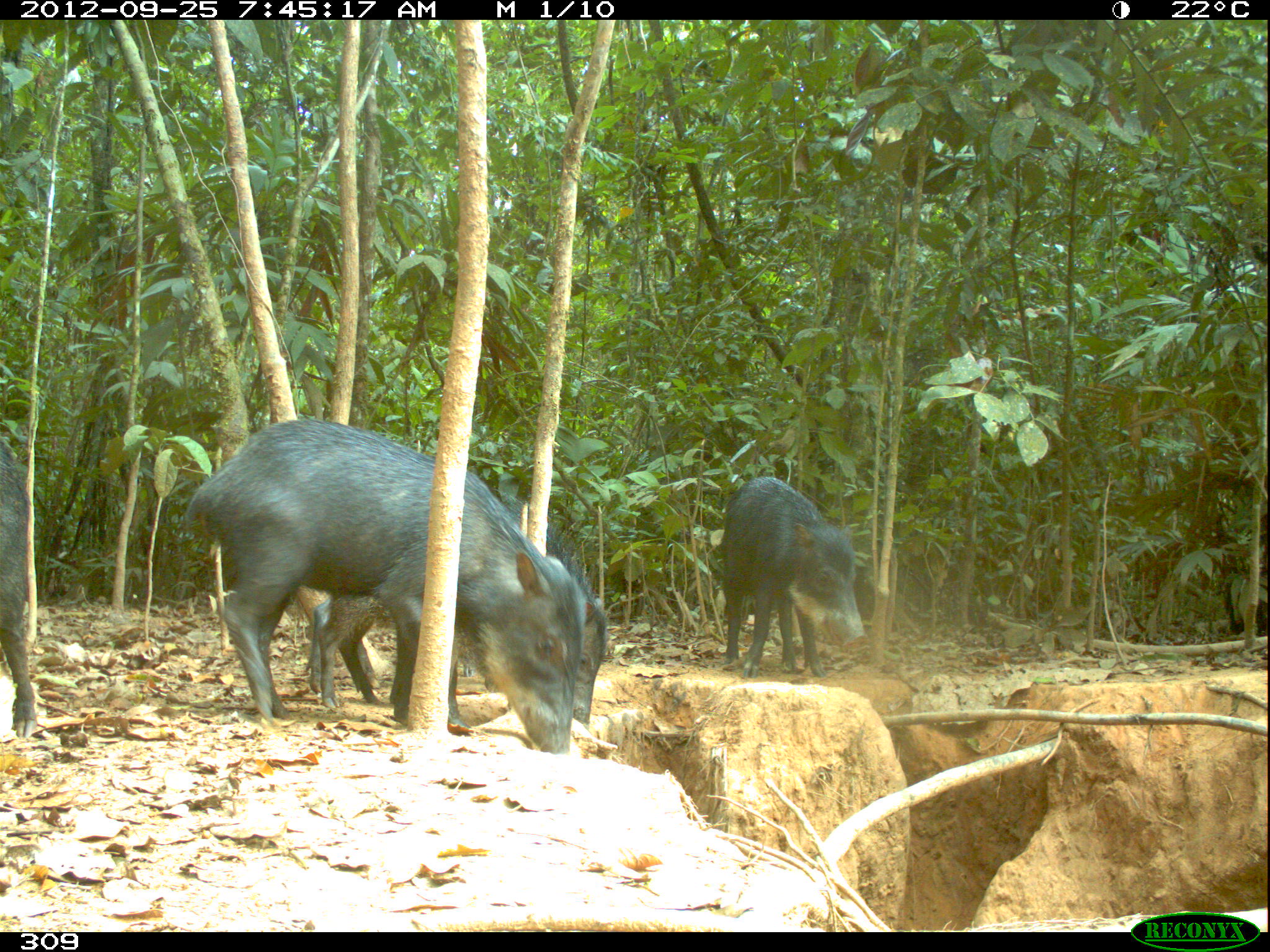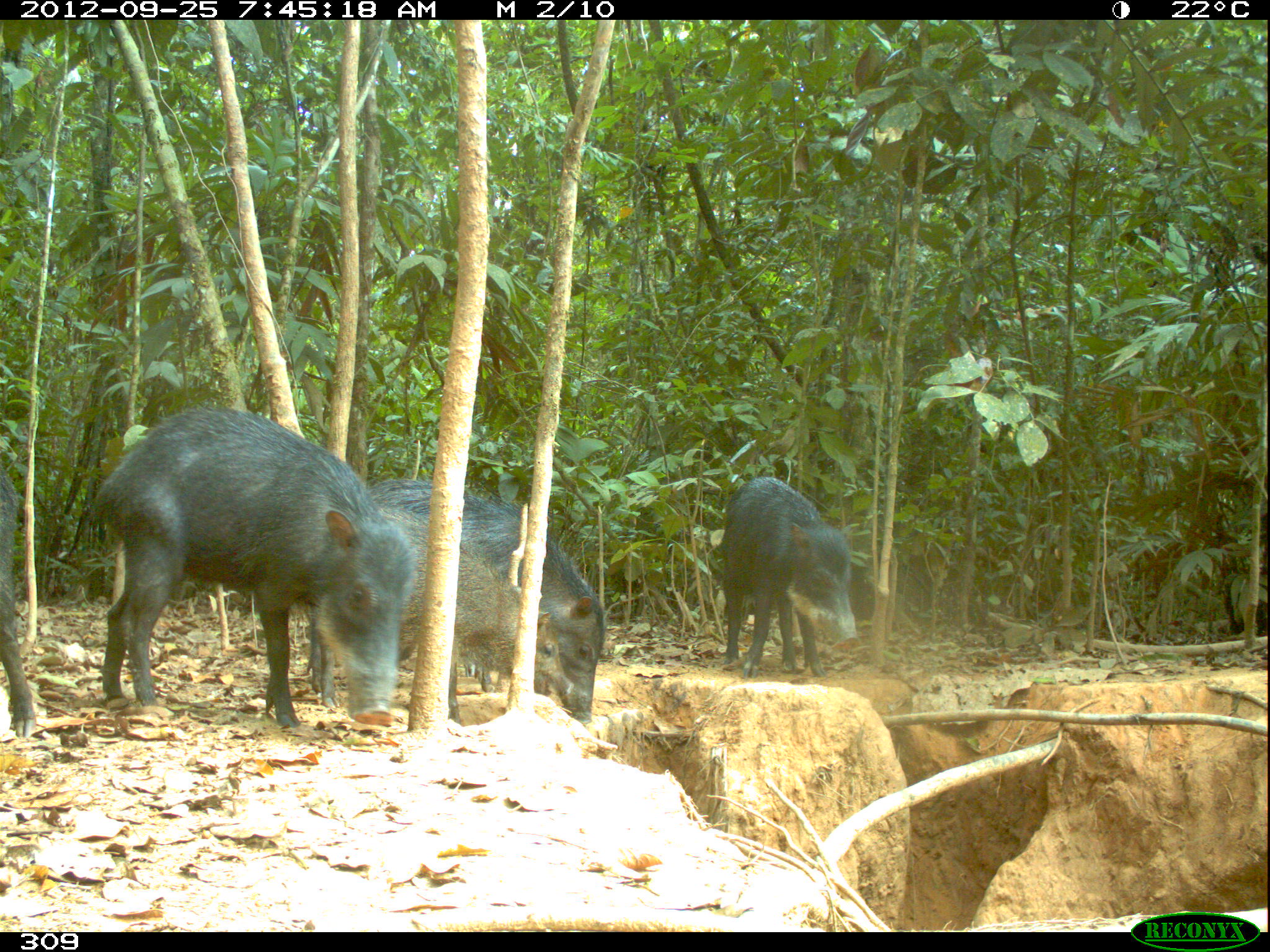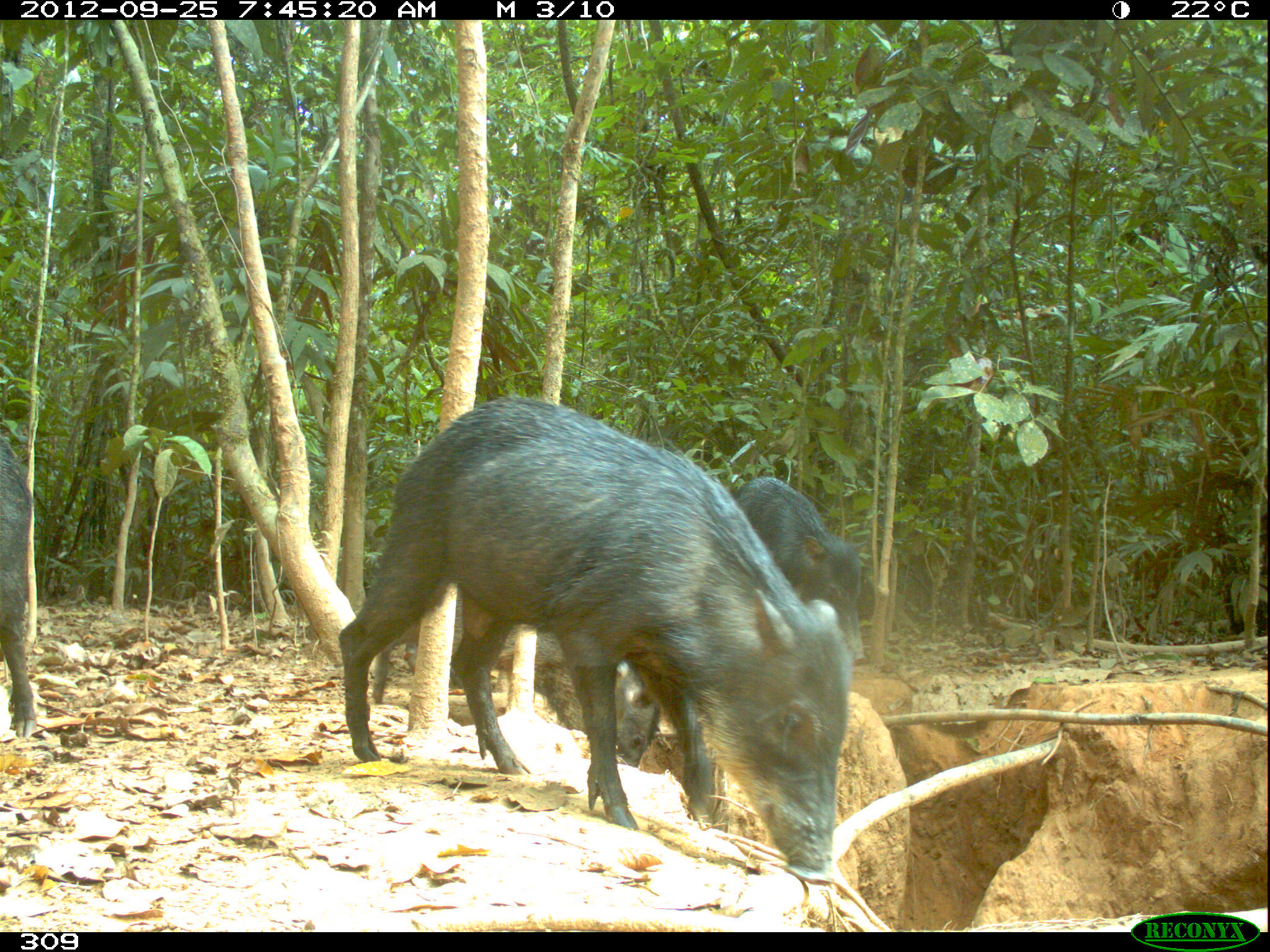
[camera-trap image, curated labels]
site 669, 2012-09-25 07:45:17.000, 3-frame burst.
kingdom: Animalia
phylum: Chordata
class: Mammalia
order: Artiodactyla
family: Tayassuidae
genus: Tayassu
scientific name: Tayassu pecari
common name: white-lipped peccary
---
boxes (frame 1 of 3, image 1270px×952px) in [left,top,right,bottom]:
tayassu pecari: [186,417,585,754]; [305,495,606,728]; [720,476,866,678]; [0,435,35,736]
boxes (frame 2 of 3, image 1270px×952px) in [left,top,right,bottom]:
tayassu pecari: [91,406,418,727]; [367,477,605,723]; [306,507,572,696]; [721,476,859,678]; [0,466,33,738]